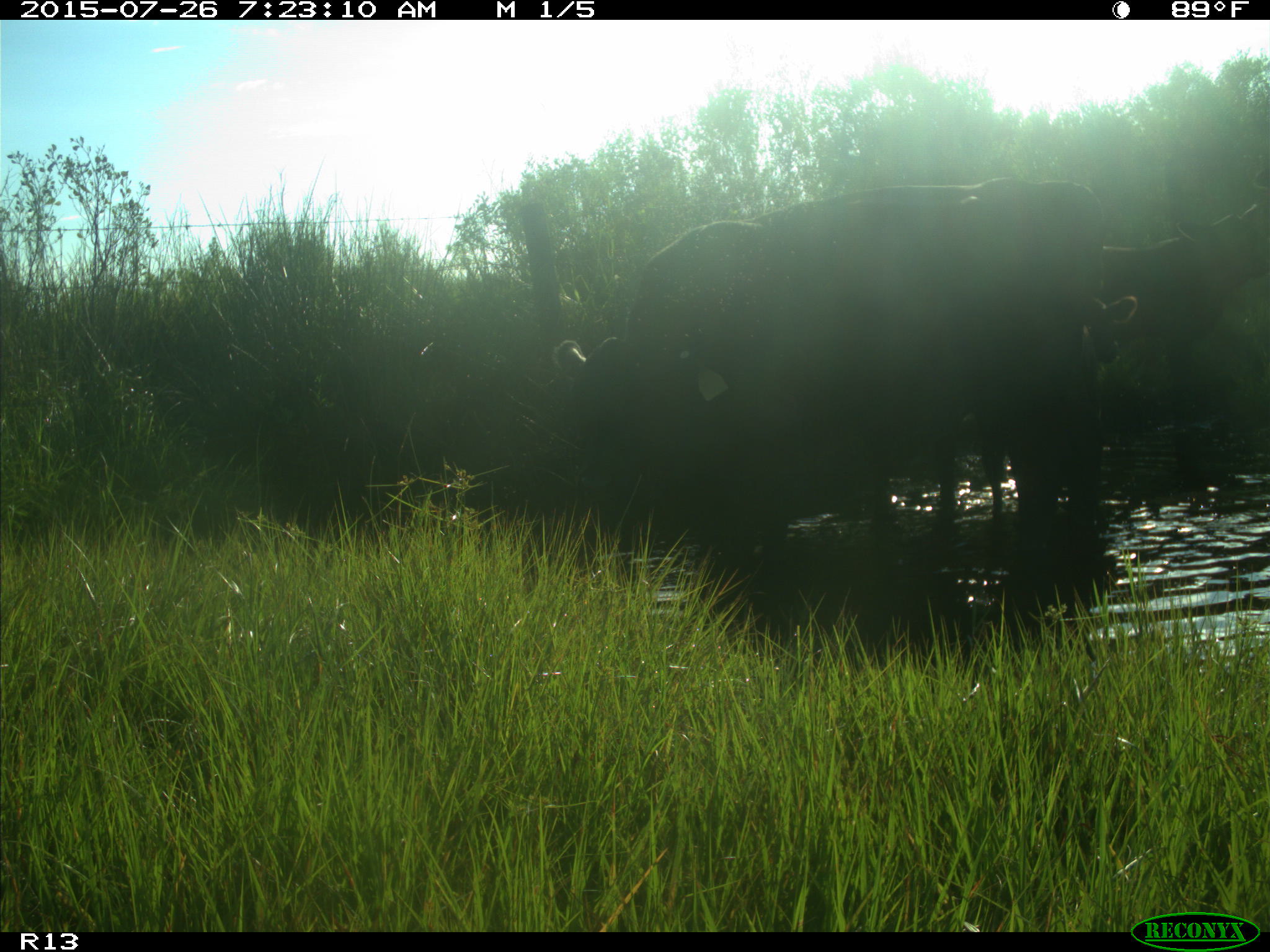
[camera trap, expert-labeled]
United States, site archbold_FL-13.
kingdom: Animalia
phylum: Chordata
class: Mammalia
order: Artiodactyla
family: Bovidae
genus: Bos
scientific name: Bos taurus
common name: domestic cow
Bos taurus (domestic cow).